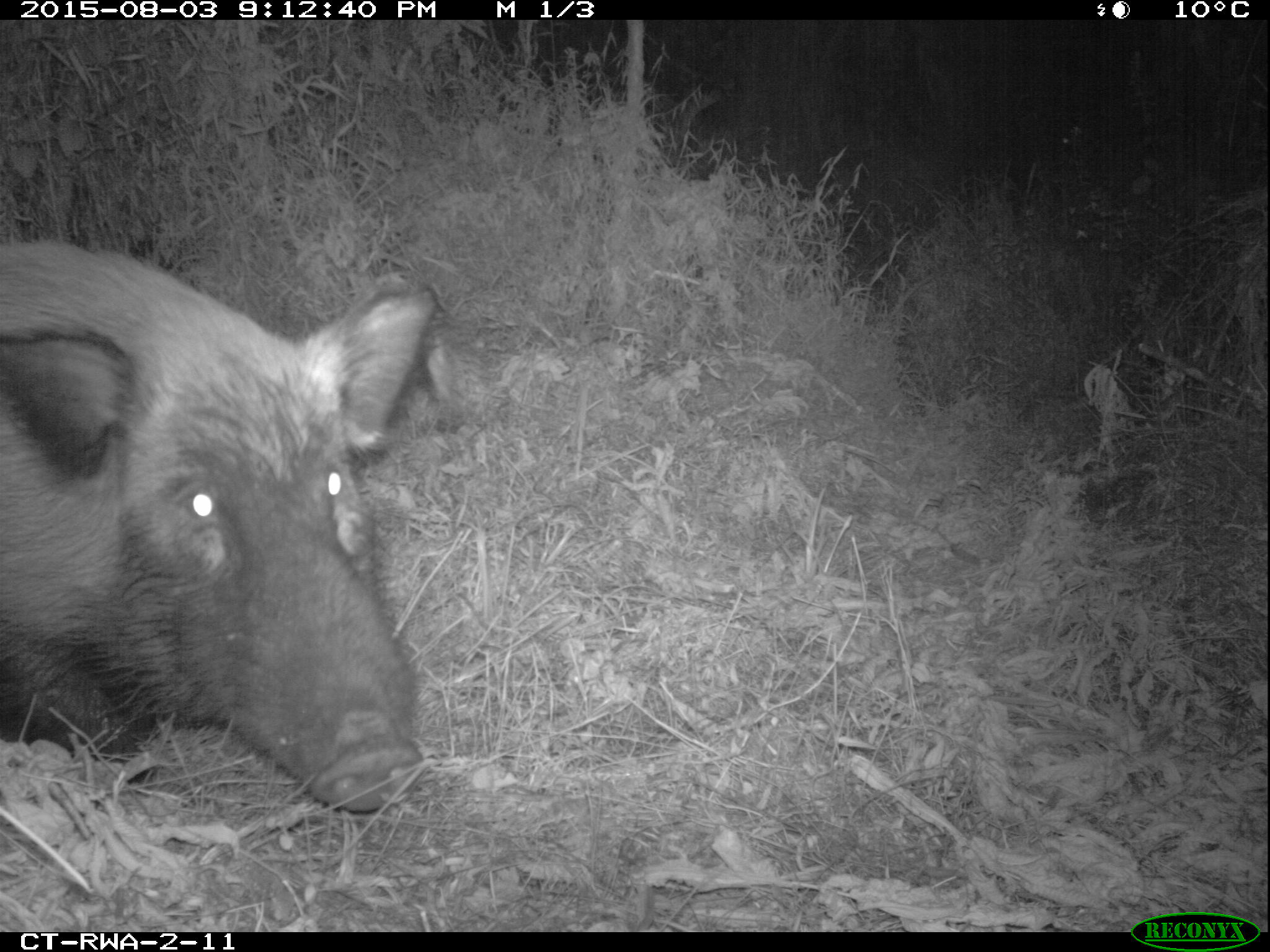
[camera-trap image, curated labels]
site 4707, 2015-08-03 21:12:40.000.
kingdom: Animalia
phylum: Chordata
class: Mammalia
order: Artiodactyla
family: Suidae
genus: Potamochoerus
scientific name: Potamochoerus larvatus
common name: bushpig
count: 1